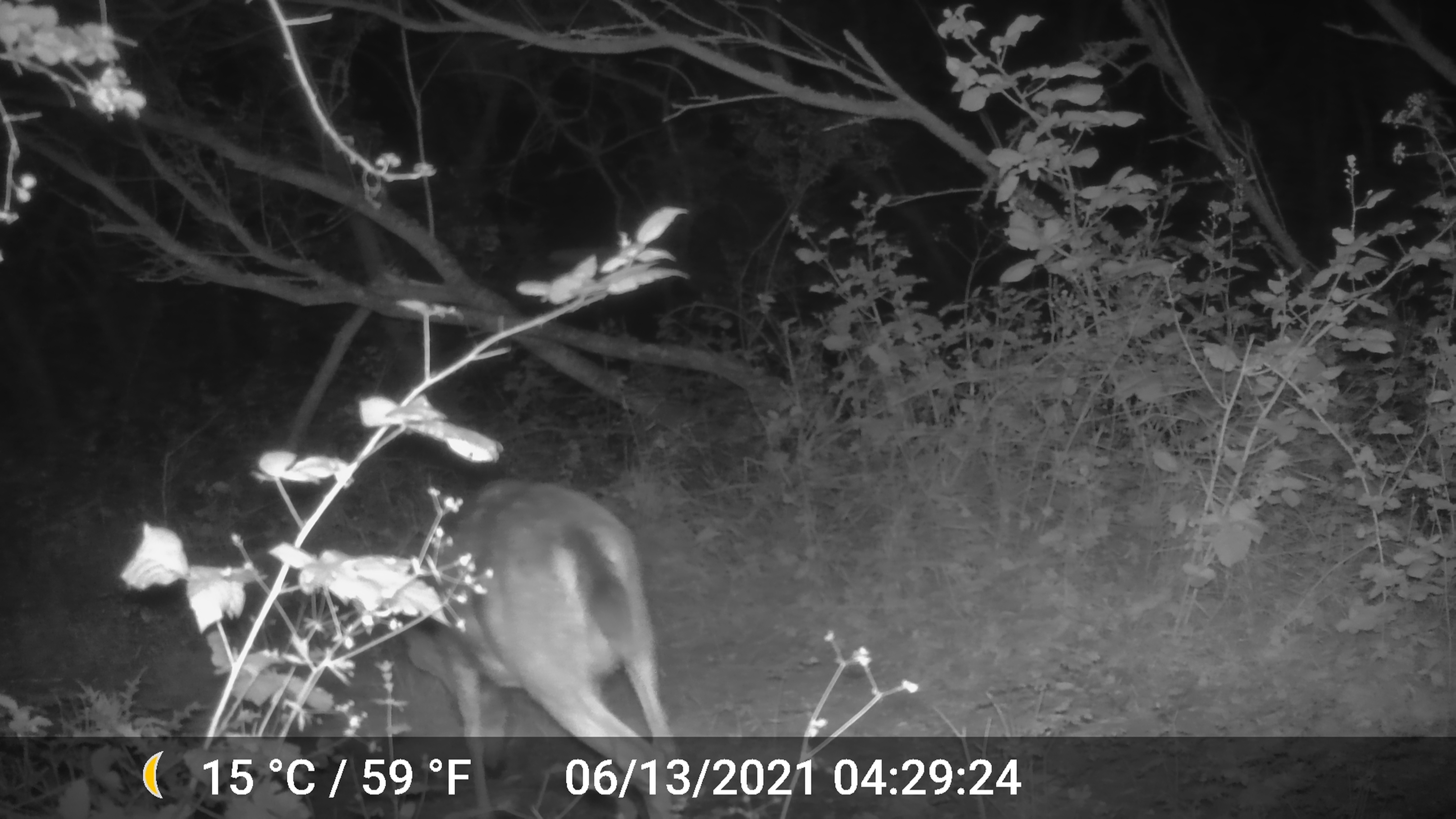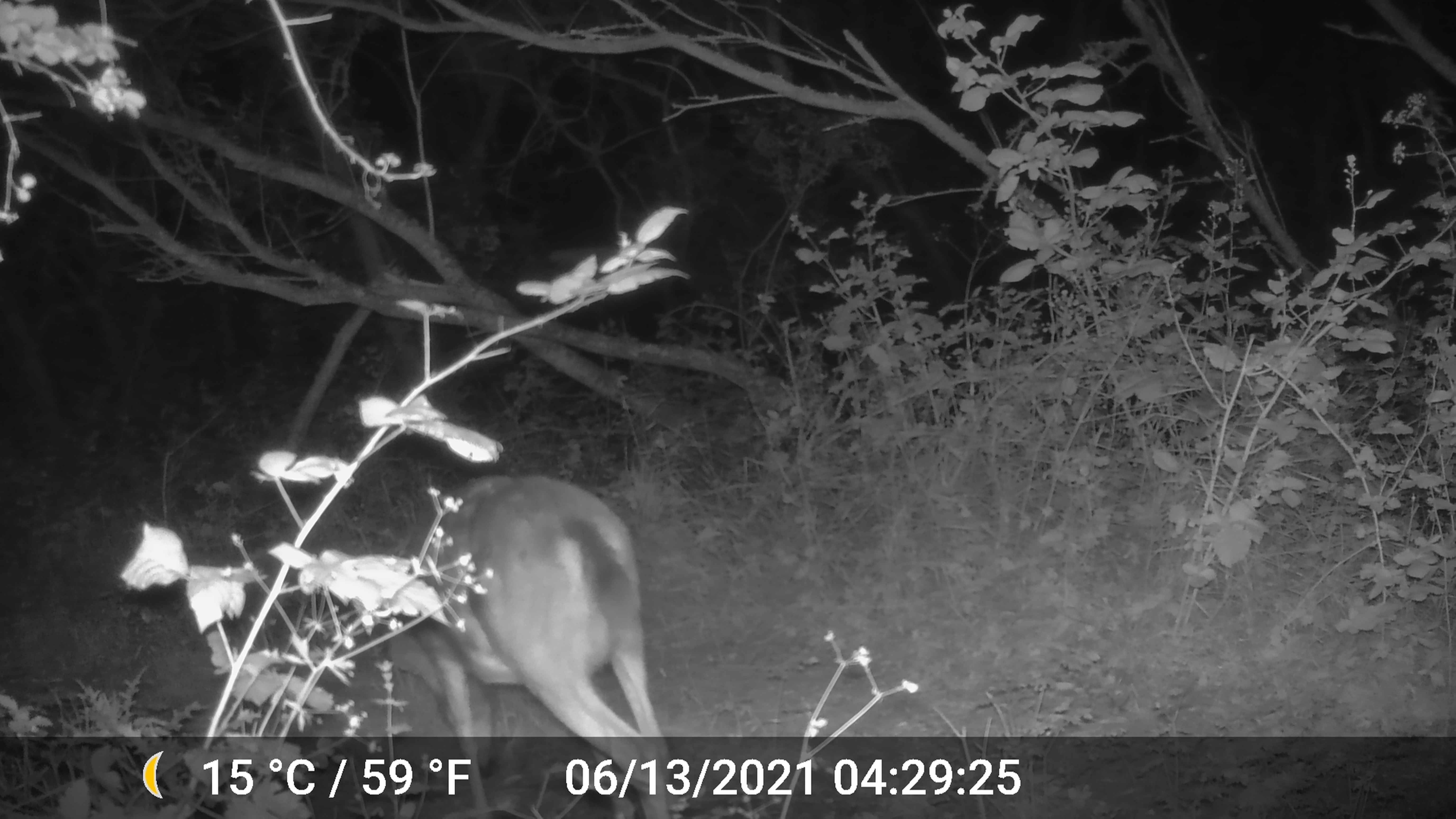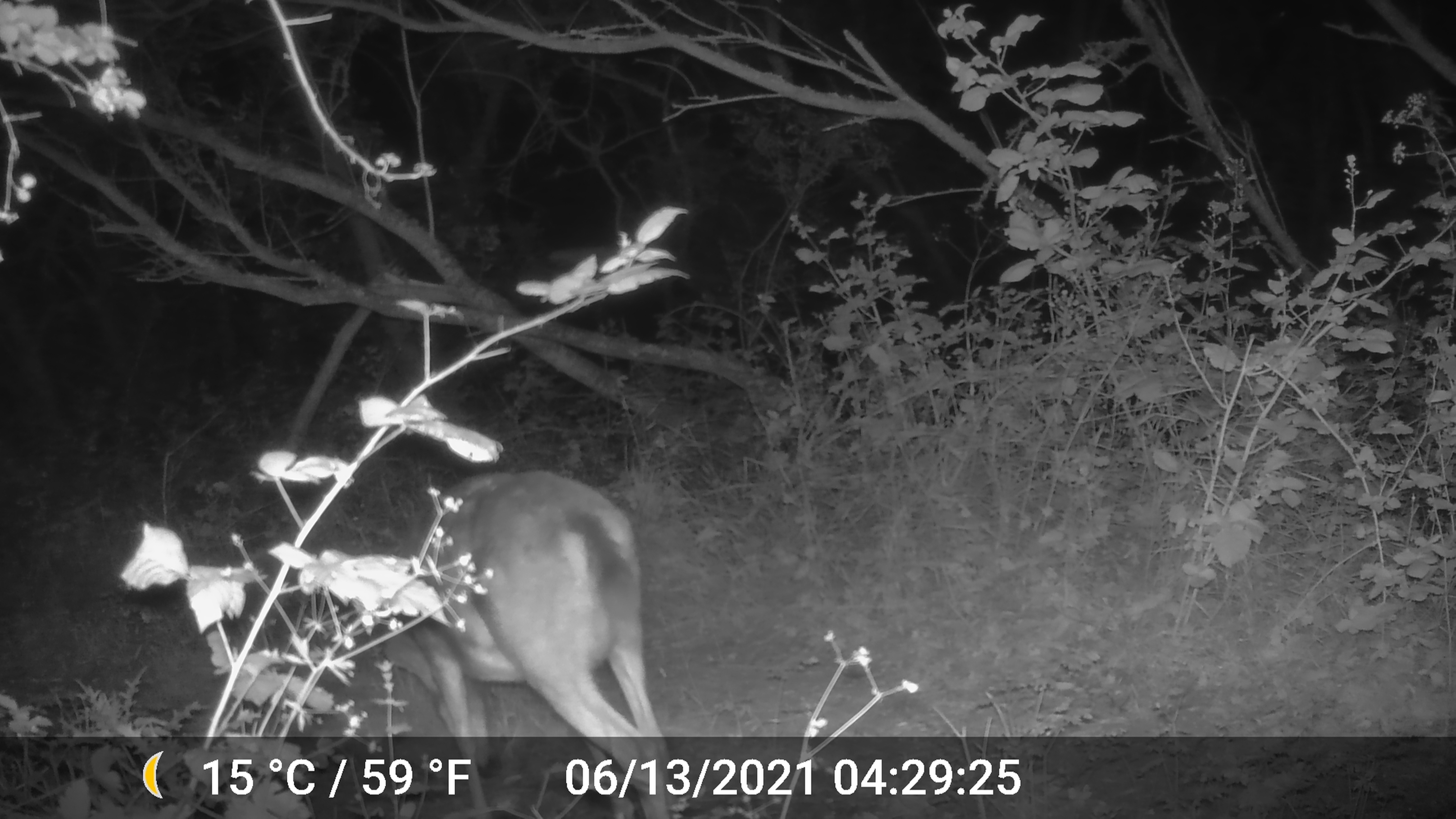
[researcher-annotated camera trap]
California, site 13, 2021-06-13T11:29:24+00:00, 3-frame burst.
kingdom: Animalia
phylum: Chordata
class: Mammalia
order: Artiodactyla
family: Cervidae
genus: Odocoileus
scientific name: Odocoileus hemionus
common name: mule deer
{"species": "mule deer (Odocoileus hemionus)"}